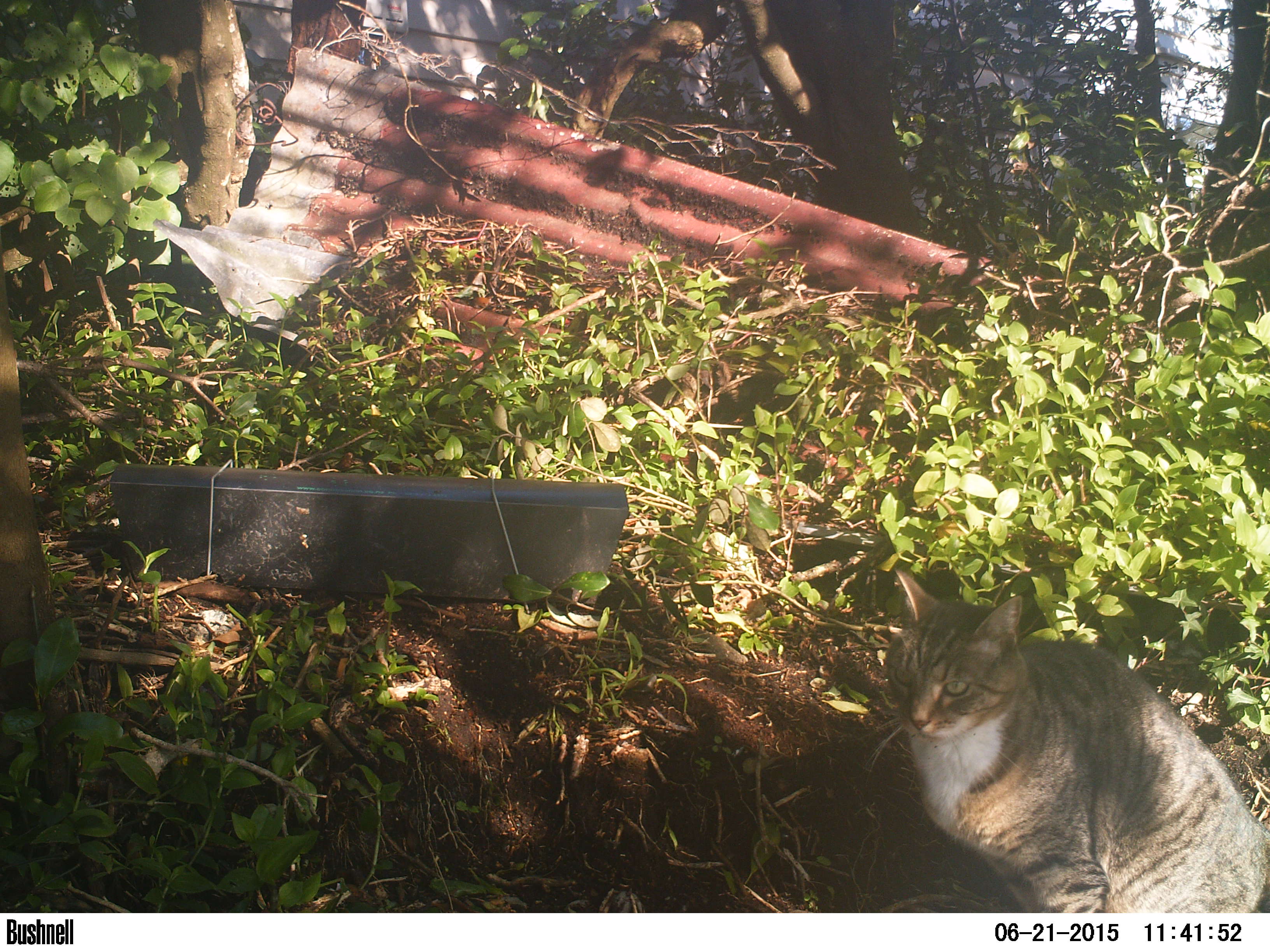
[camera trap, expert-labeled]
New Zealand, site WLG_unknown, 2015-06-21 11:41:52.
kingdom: Animalia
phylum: Chordata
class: Mammalia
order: Carnivora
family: Felidae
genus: Felis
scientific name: Felis catus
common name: domestic cat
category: cat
Cat (domestic cat) (Felis catus).